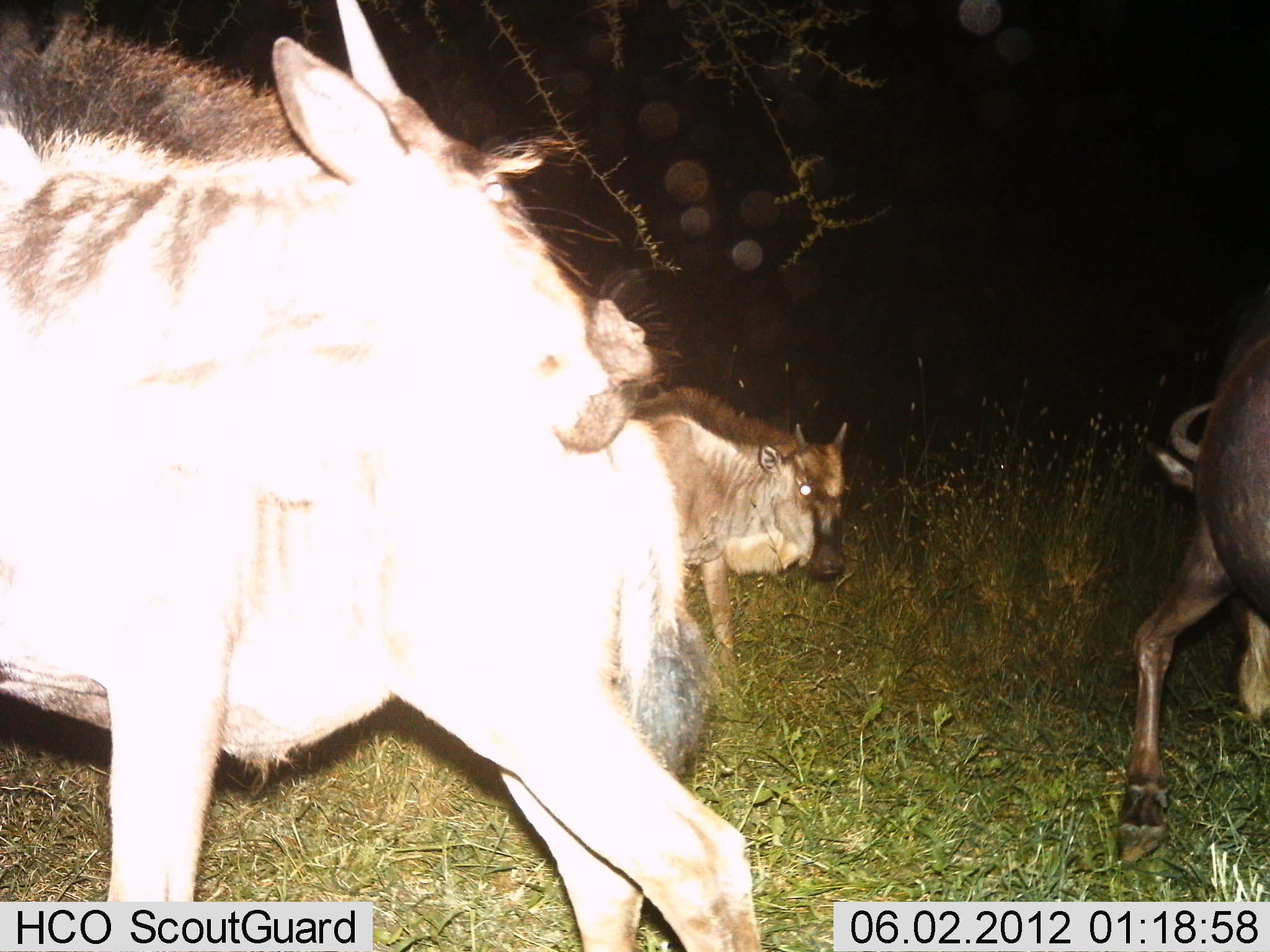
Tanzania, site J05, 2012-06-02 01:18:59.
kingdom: Animalia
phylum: Chordata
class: Mammalia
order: Artiodactyla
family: Bovidae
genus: Connochaetes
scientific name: Connochaetes taurinus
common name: blue wildebeest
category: wildebeest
Wildebeest (blue wildebeest) (Connochaetes taurinus), count 4. Behavior (volunteer vote fractions): standing 50%, resting 10%, moving 70%, interacting 0%. Young present (vote fraction): 50%. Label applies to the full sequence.